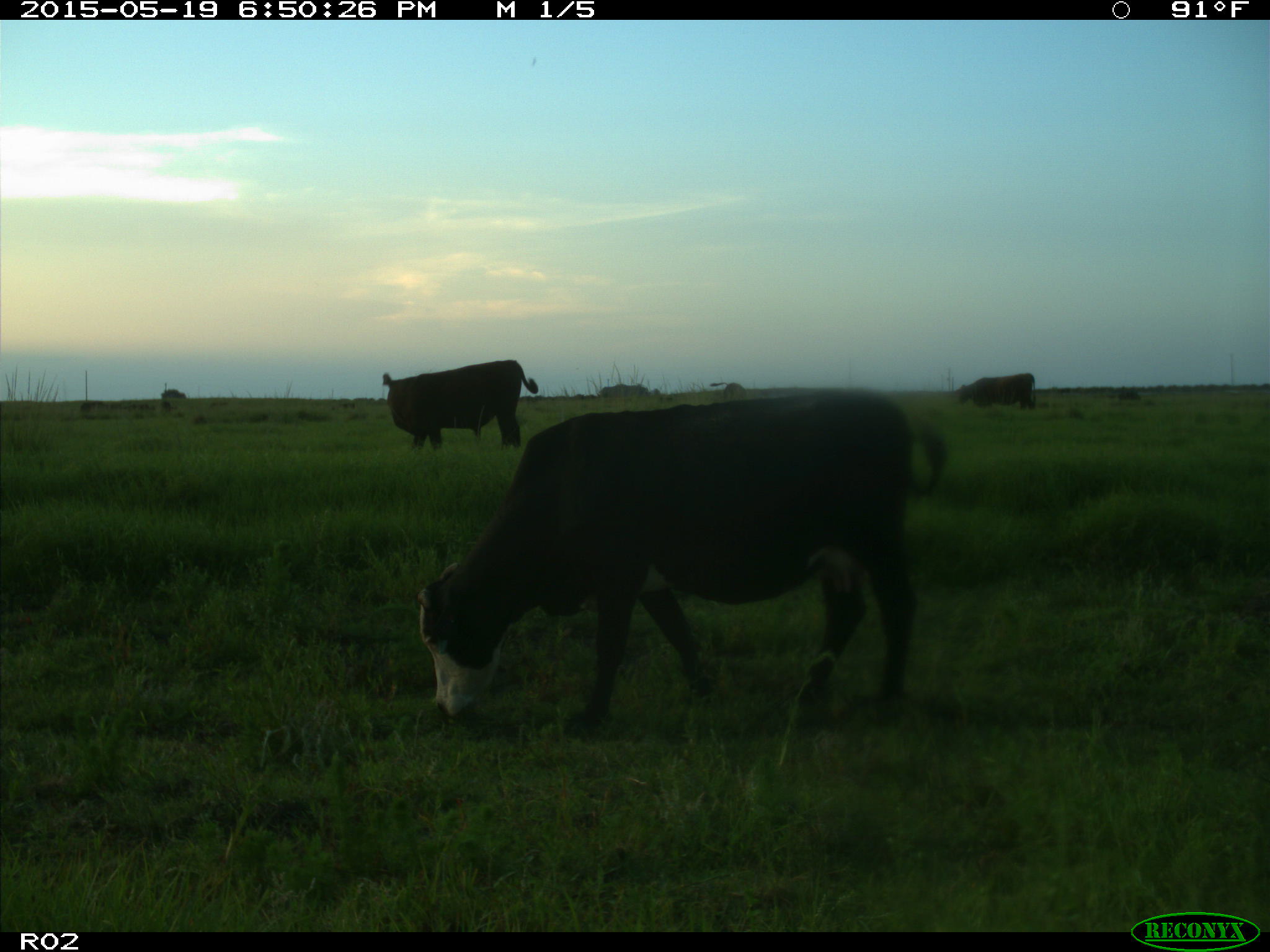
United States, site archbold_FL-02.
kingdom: Animalia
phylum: Chordata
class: Mammalia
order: Artiodactyla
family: Bovidae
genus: Bos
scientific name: Bos taurus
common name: domestic cow